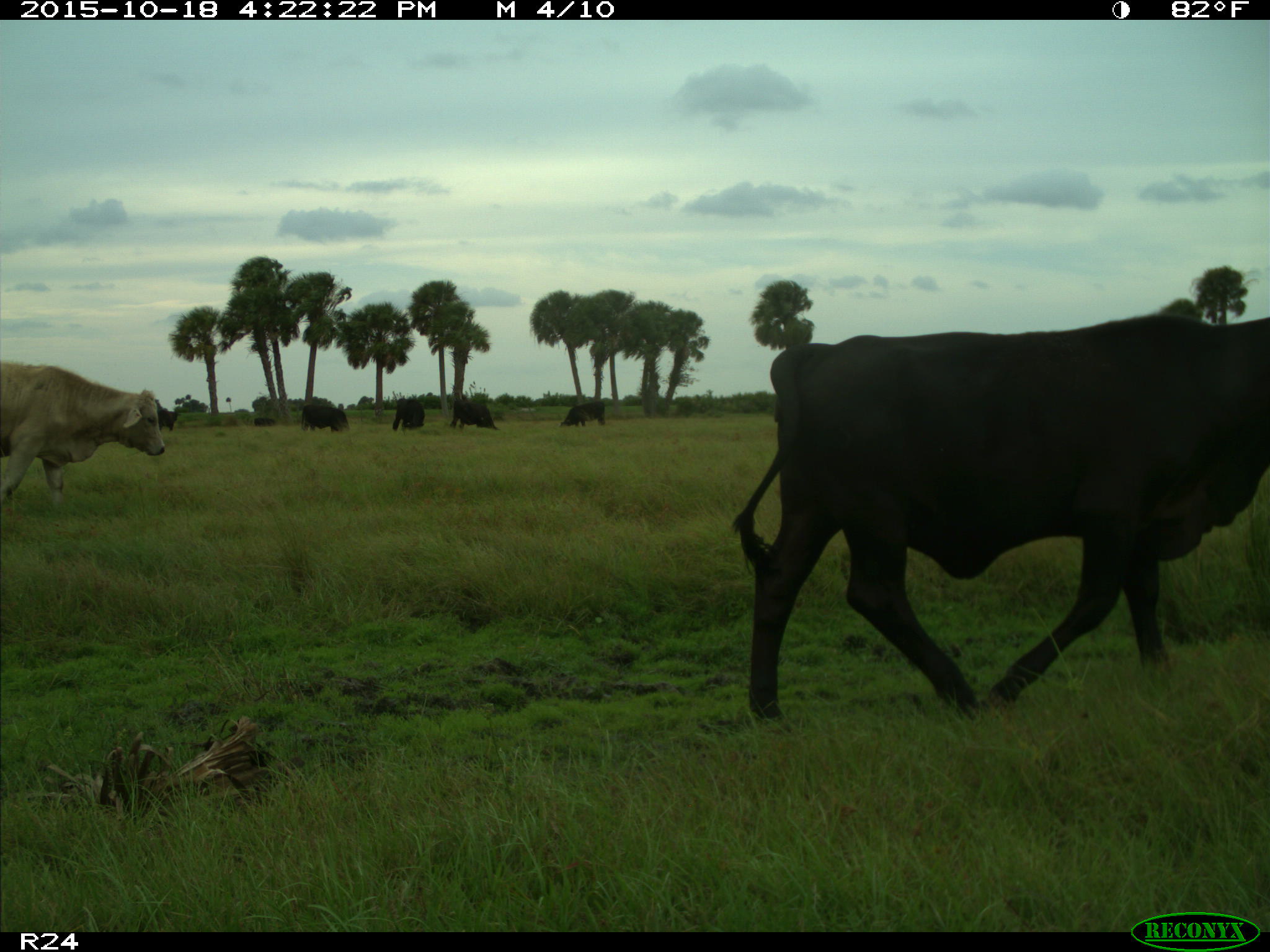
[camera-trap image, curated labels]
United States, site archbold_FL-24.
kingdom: Animalia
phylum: Chordata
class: Mammalia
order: Artiodactyla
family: Bovidae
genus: Bos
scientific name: Bos taurus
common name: domestic cow